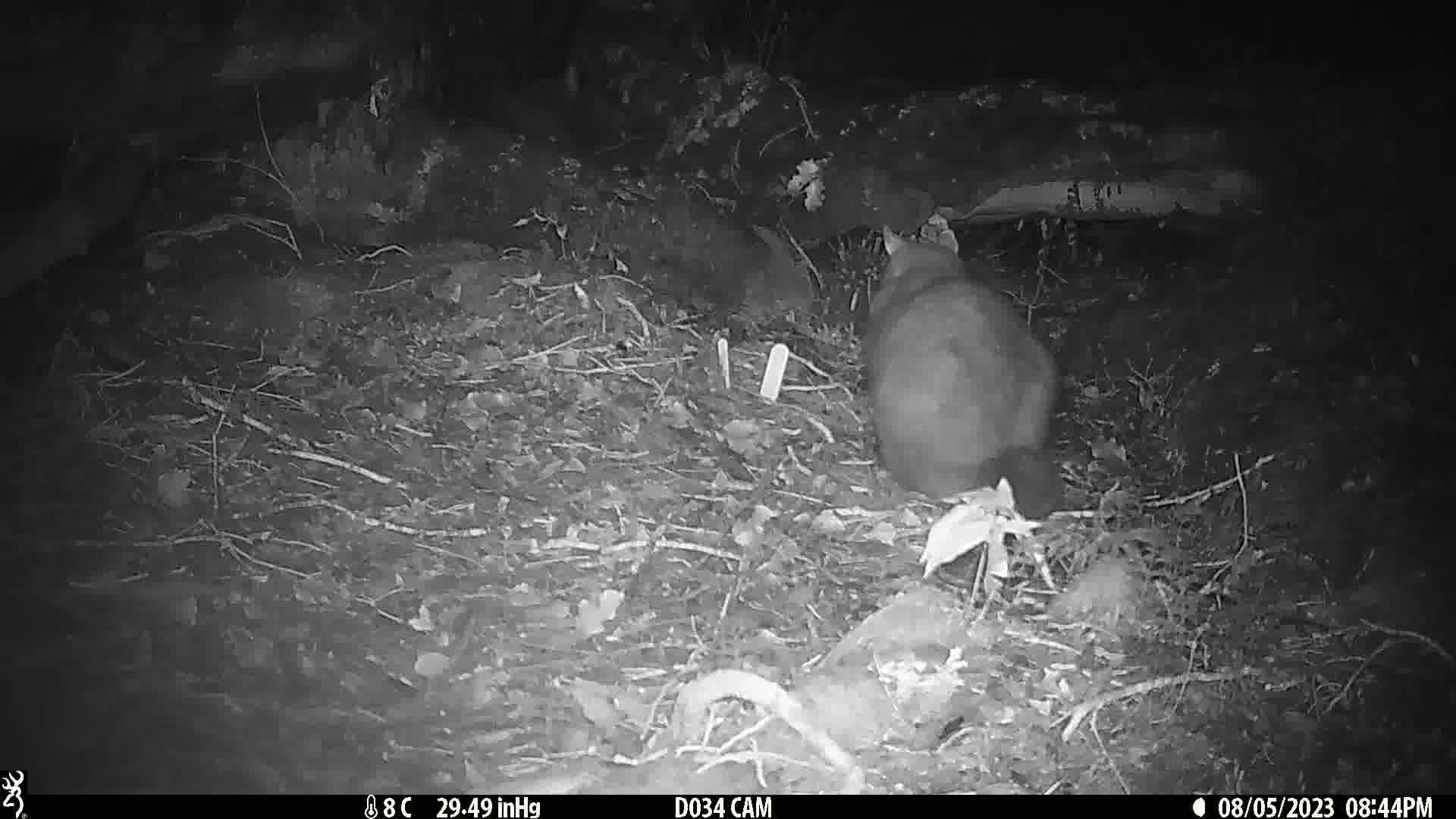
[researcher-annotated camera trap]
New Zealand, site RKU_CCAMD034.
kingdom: Animalia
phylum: Chordata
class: Mammalia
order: Diprotodontia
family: Phalangeridae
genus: Trichosurus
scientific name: Trichosurus vulpecula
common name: common brushtail possum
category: possum